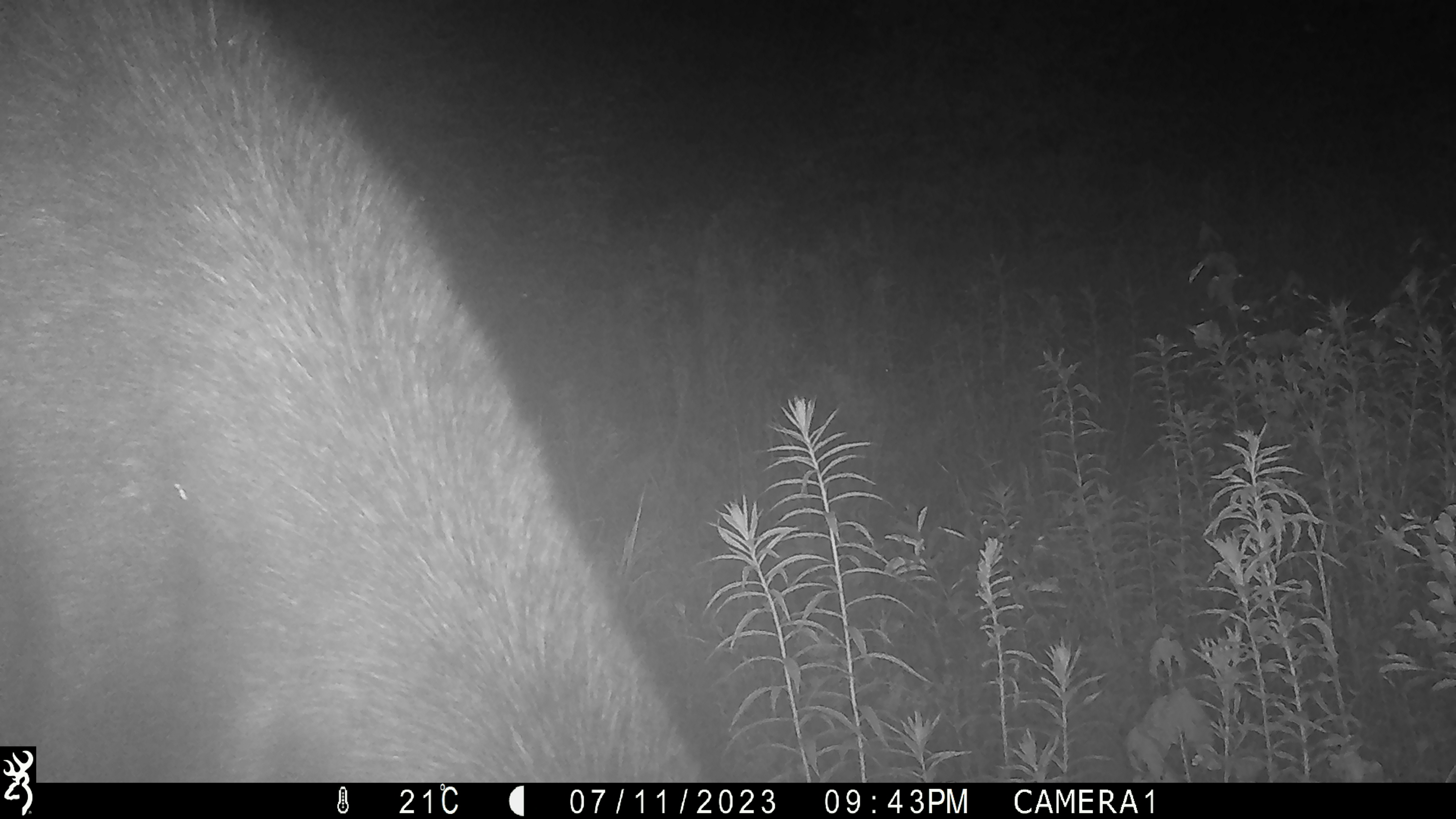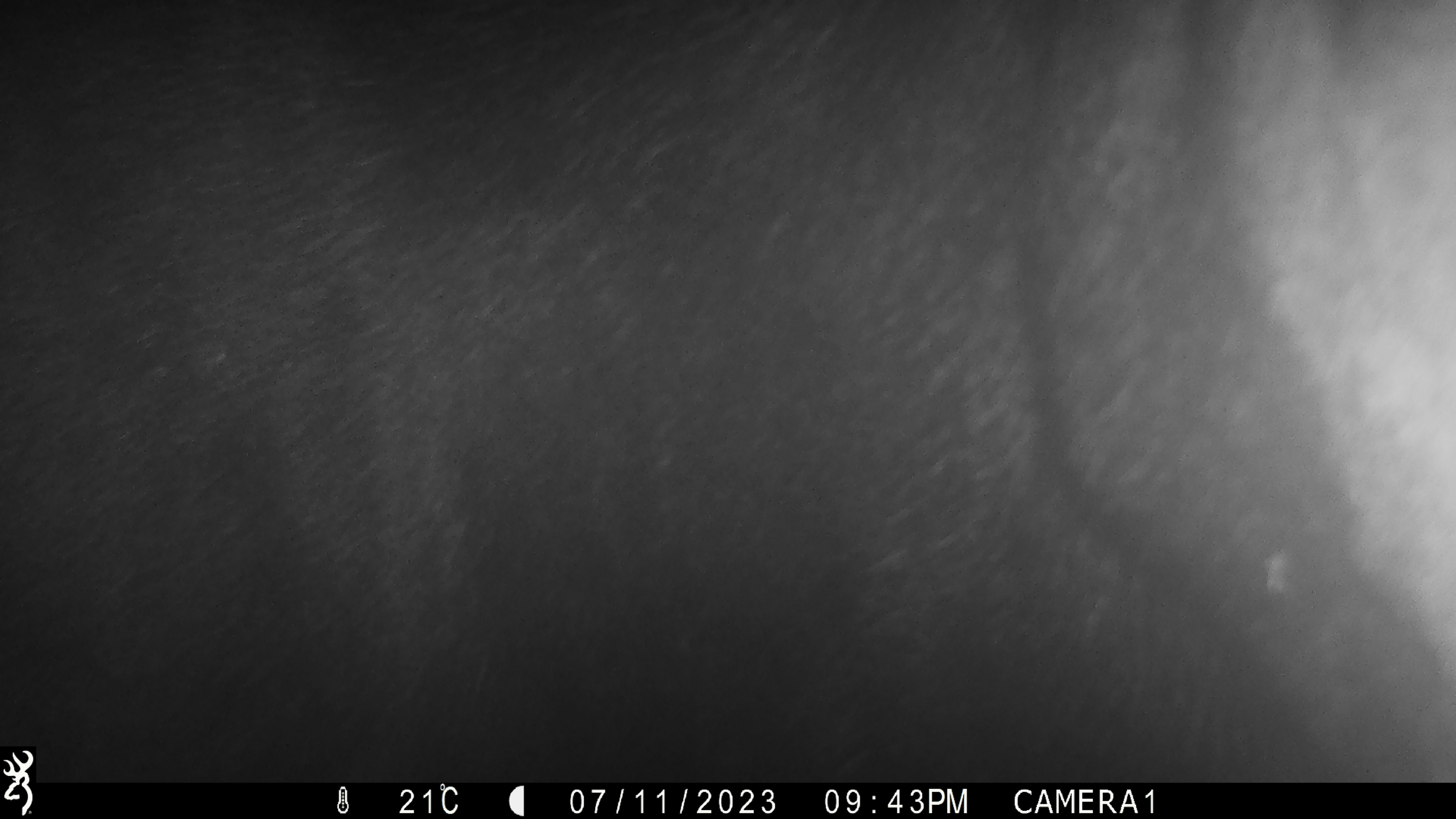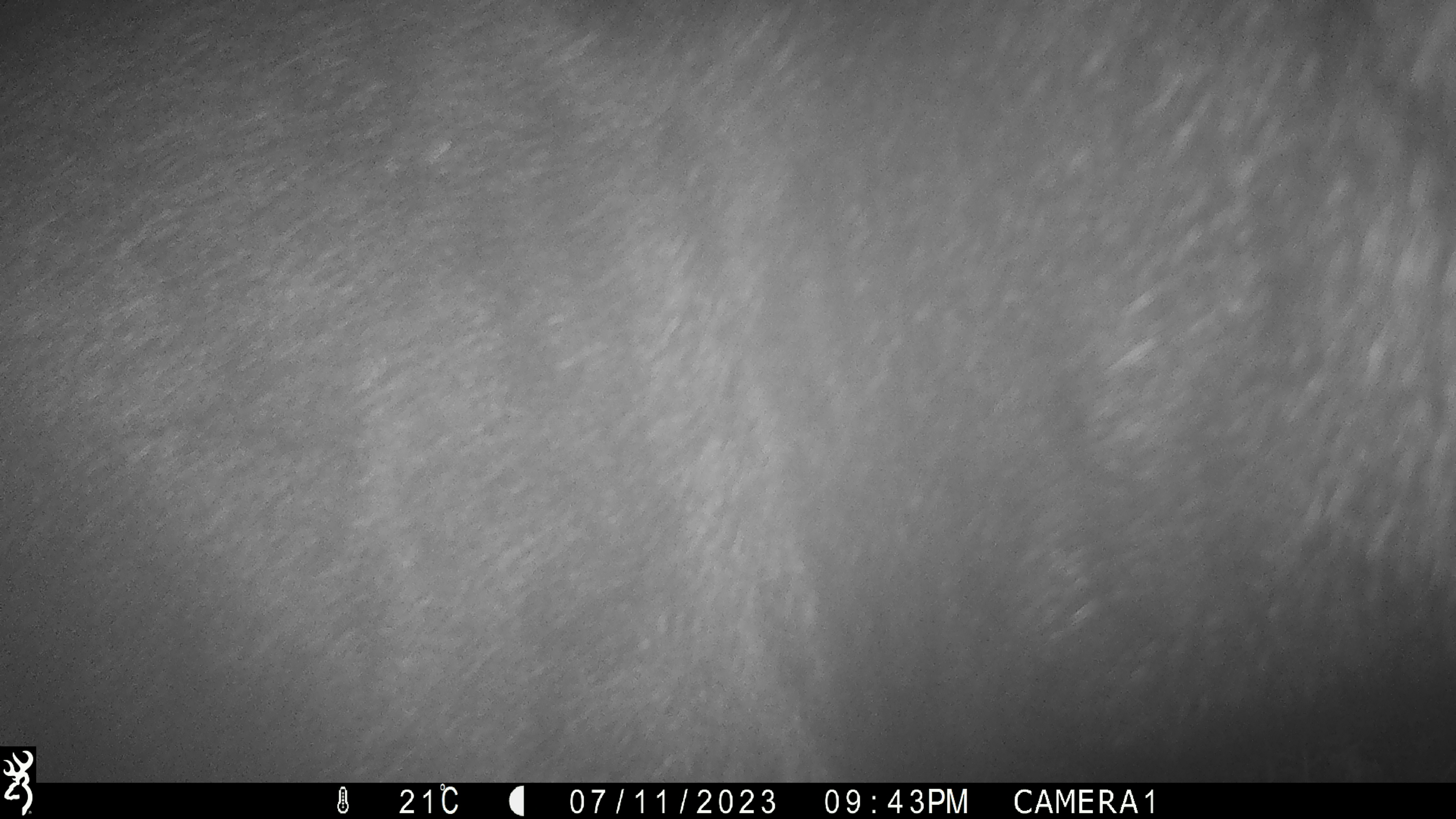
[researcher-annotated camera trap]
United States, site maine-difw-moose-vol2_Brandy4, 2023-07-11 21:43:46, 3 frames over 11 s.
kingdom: Animalia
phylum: Chordata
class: Mammalia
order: Artiodactyla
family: Cervidae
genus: Alces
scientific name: Alces alces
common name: moose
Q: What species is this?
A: Moose (Alces alces).